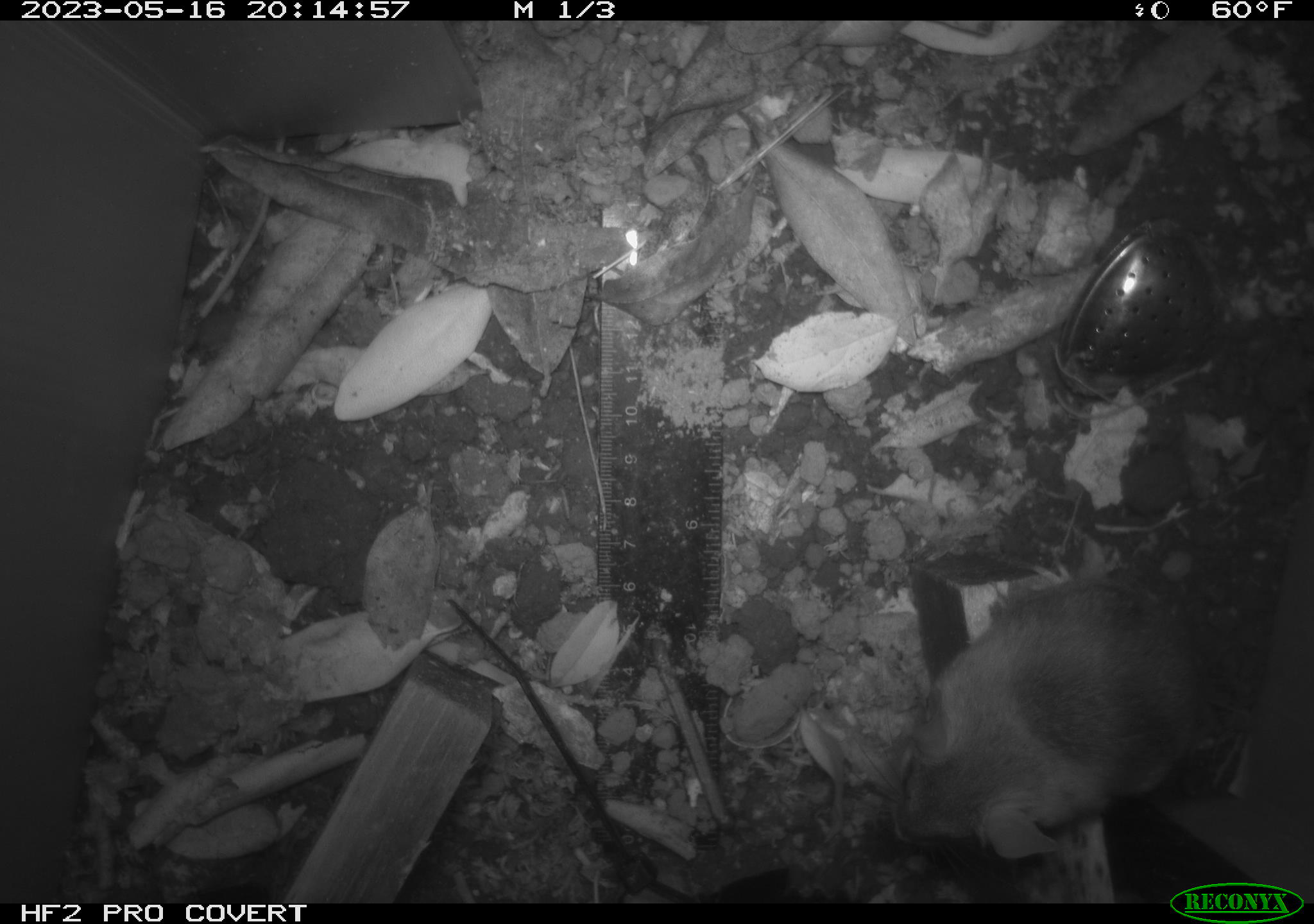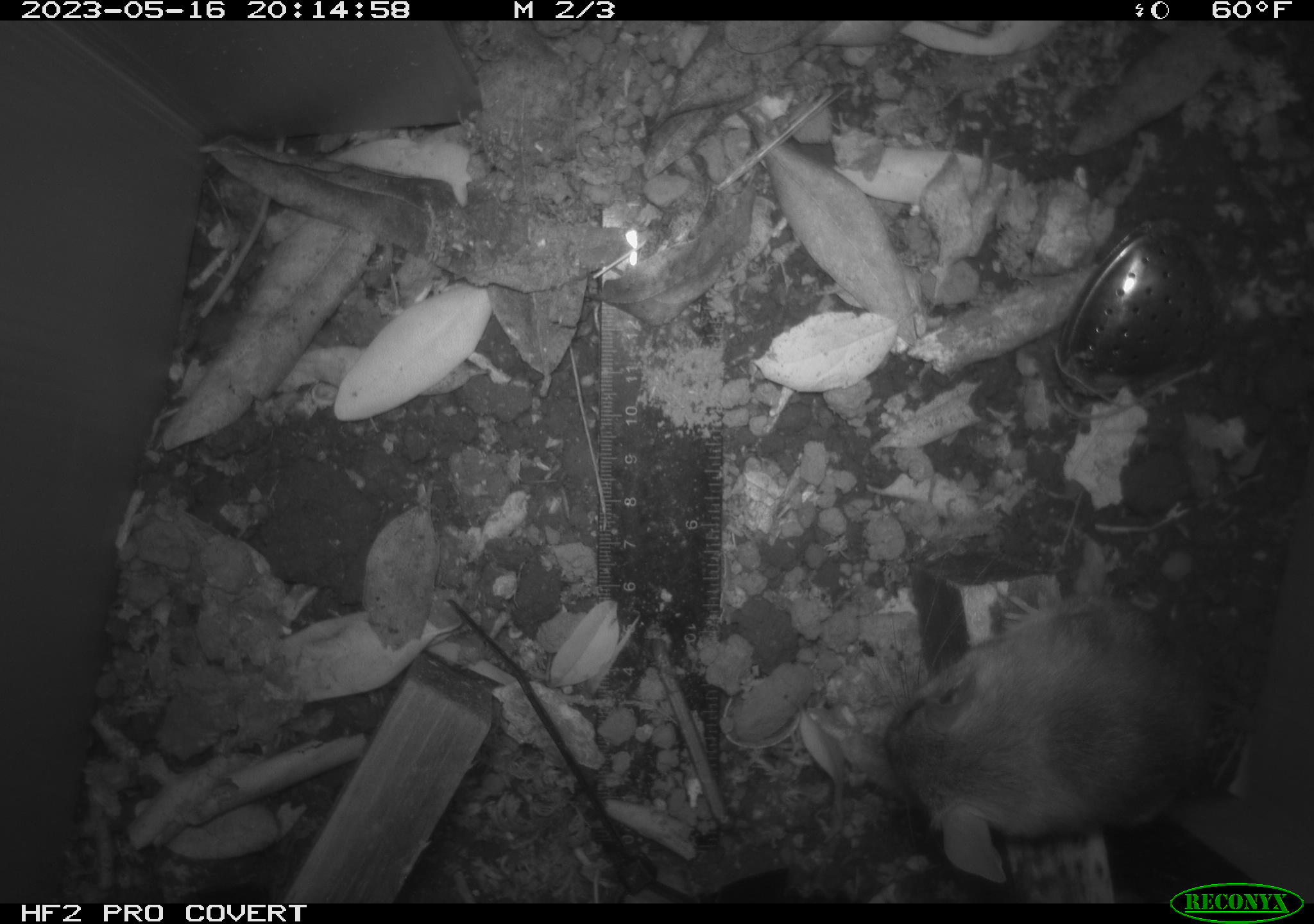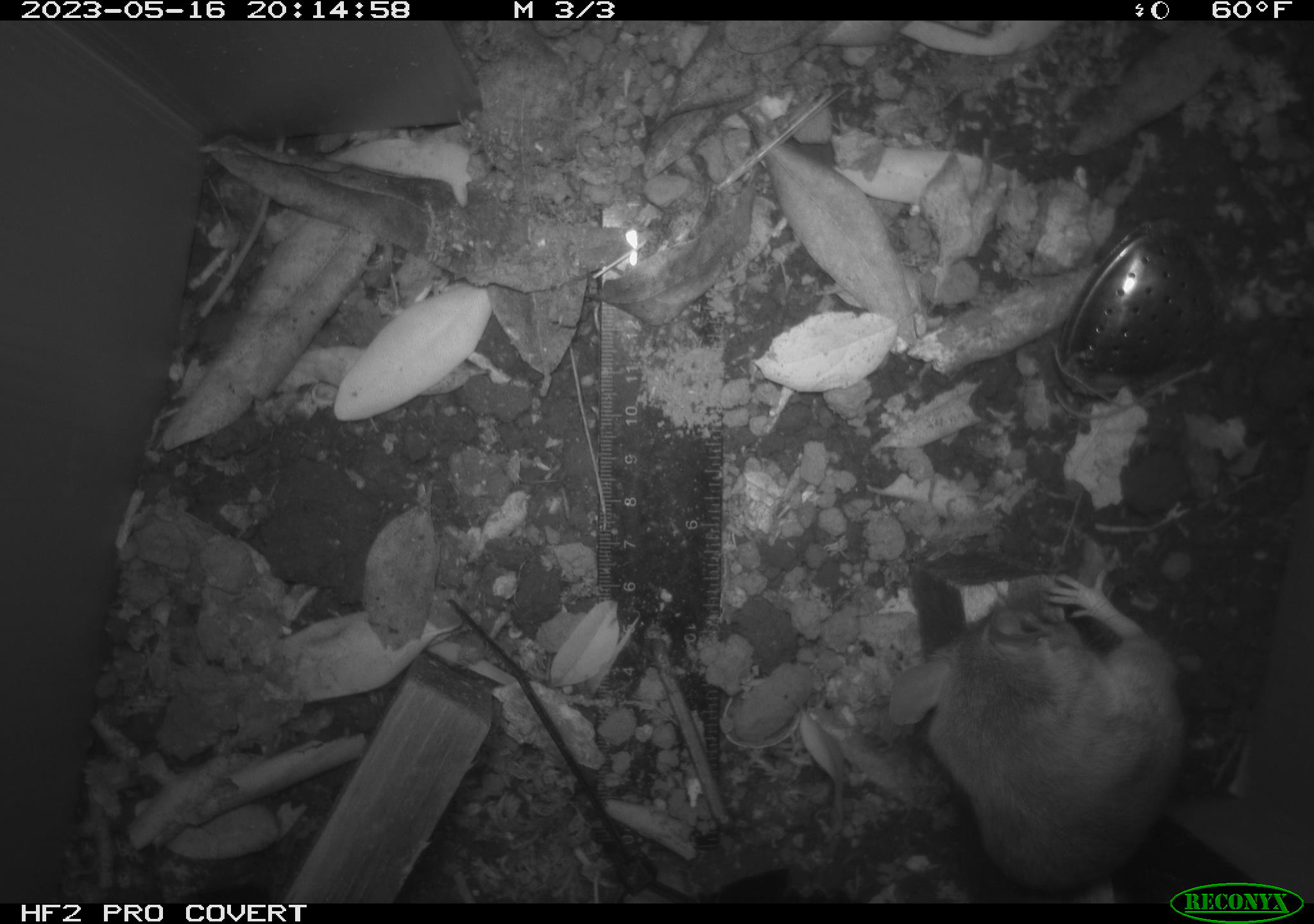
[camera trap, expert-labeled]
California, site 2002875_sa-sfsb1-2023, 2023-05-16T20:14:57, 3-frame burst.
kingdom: Animalia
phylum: Chordata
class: Mammalia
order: Rodentia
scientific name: Rodentia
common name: mouse species